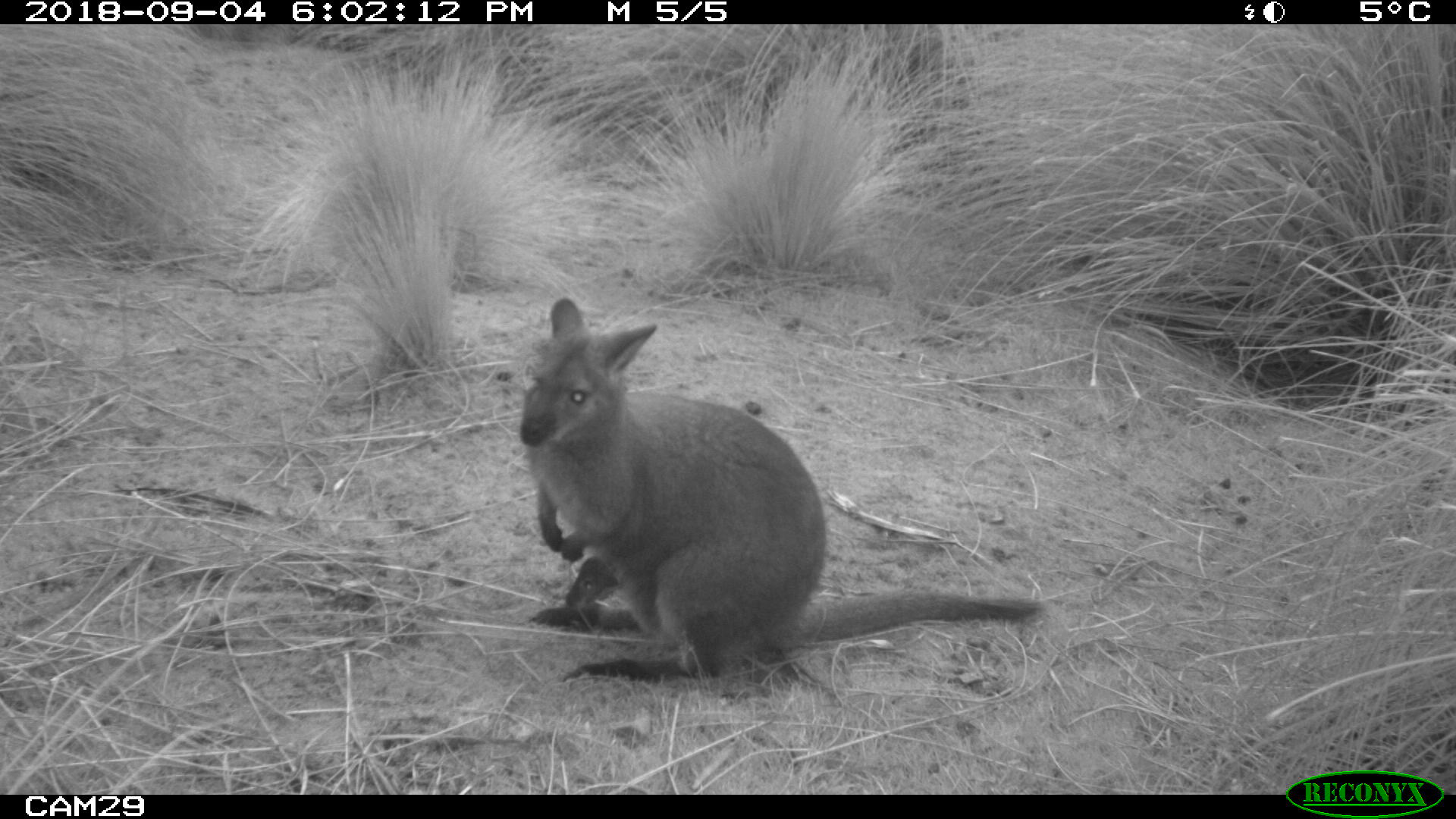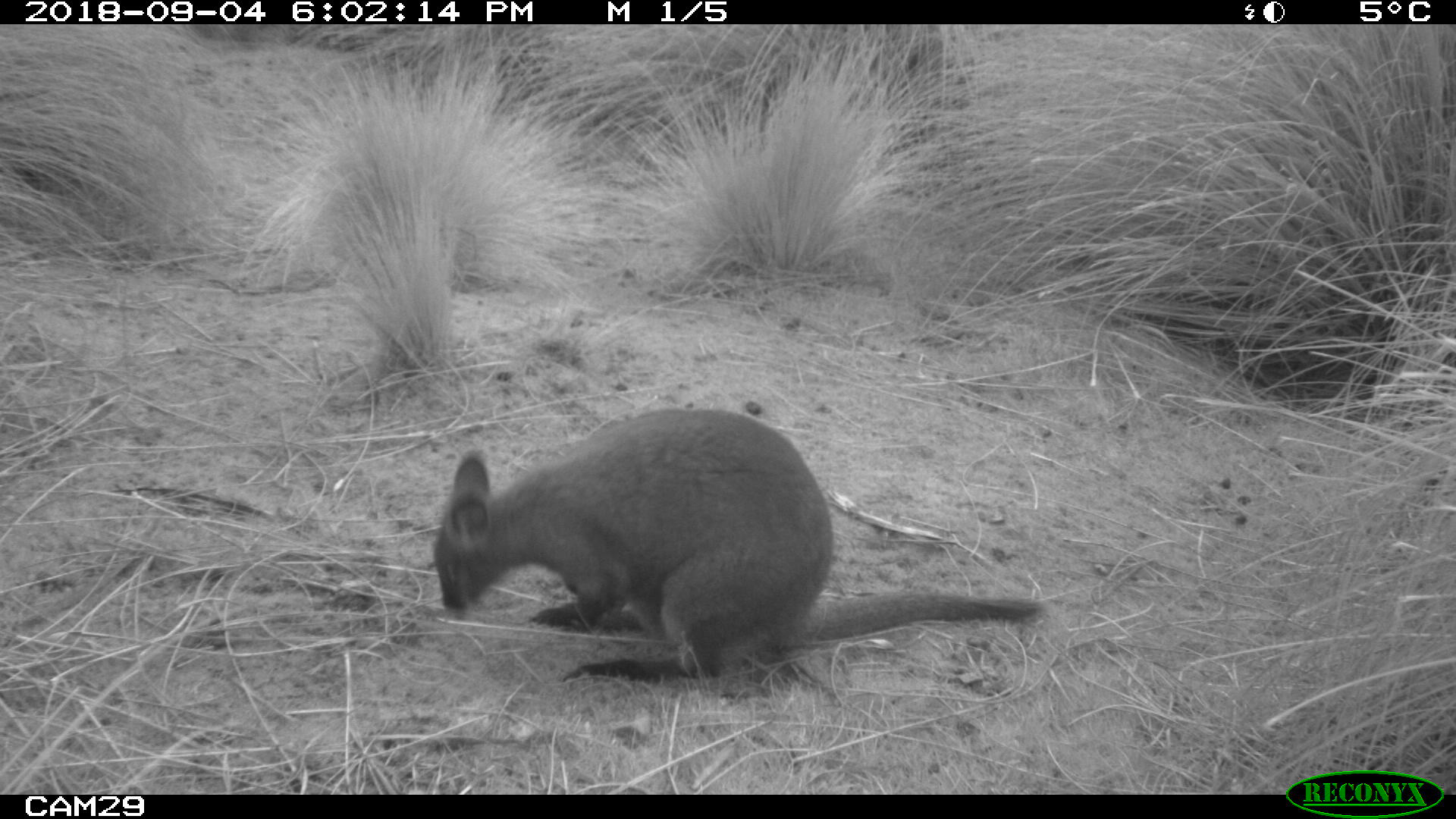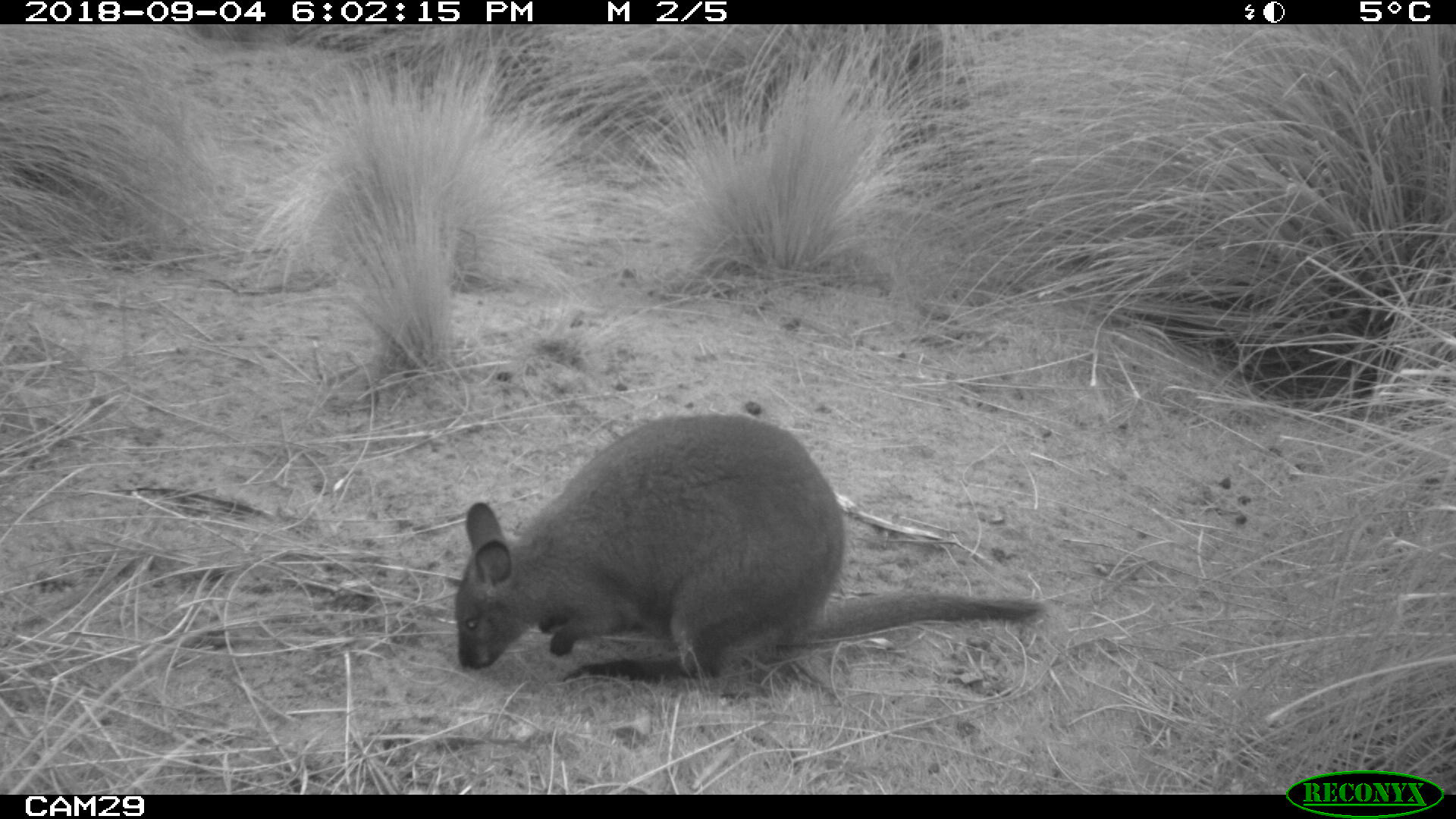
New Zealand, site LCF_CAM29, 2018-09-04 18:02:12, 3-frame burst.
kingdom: Animalia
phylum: Chordata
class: Mammalia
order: Diprotodontia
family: Macropodidae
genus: Notamacropus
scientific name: Notamacropus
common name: wallaby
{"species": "wallaby (Notamacropus)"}